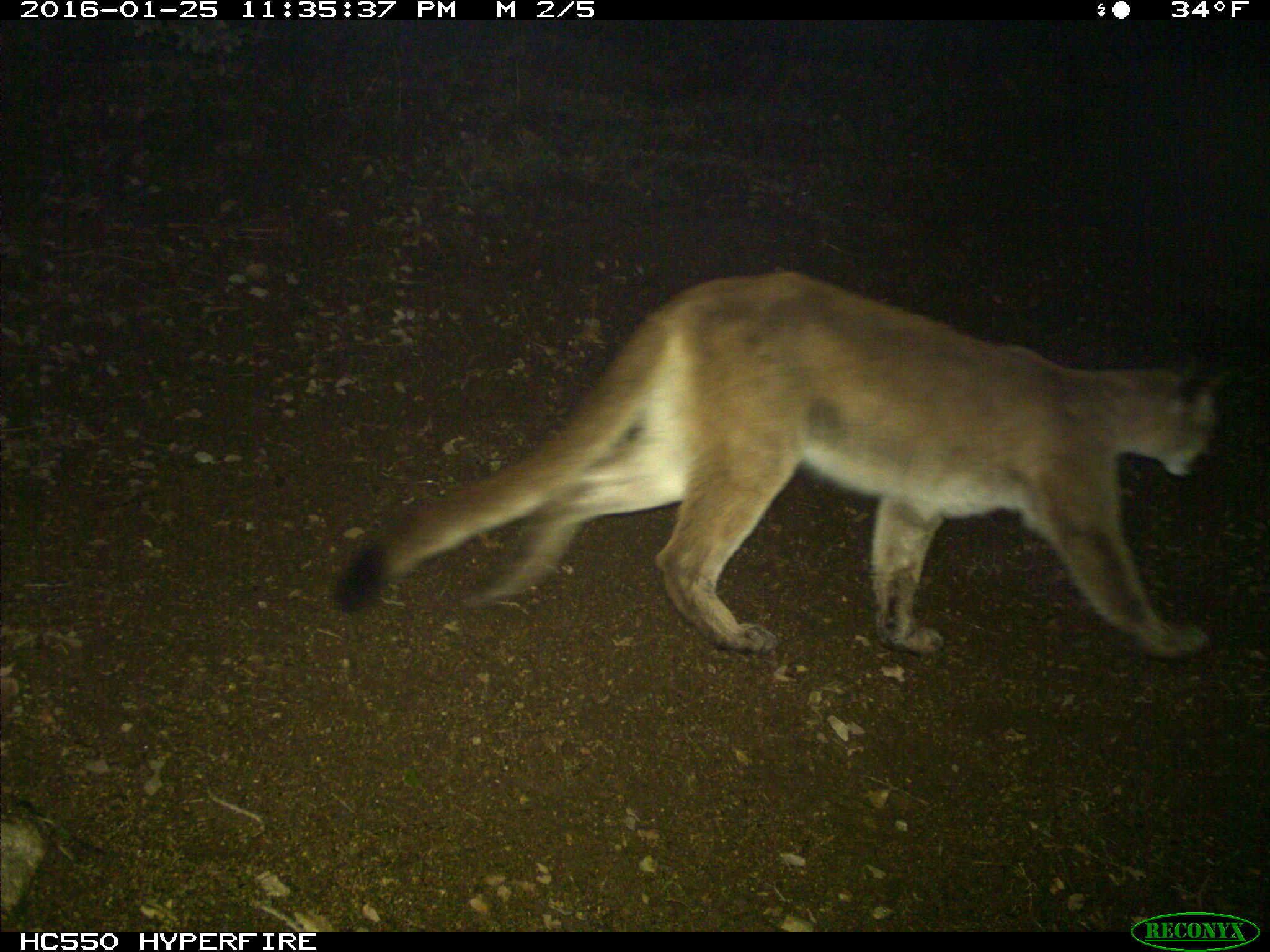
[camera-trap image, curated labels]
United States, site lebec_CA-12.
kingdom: Animalia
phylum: Chordata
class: Mammalia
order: Carnivora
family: Felidae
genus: Puma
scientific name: Puma concolor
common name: mountain lion